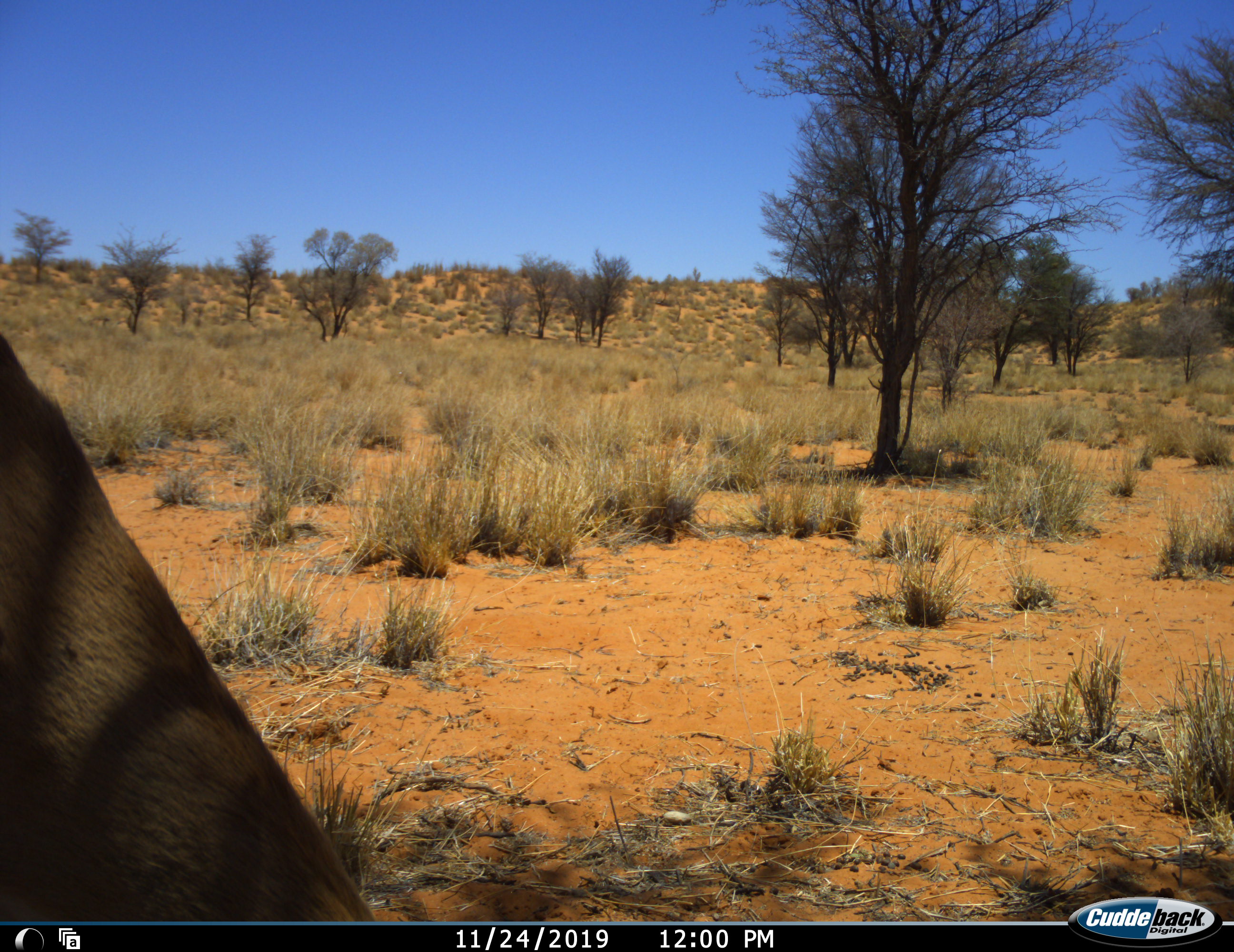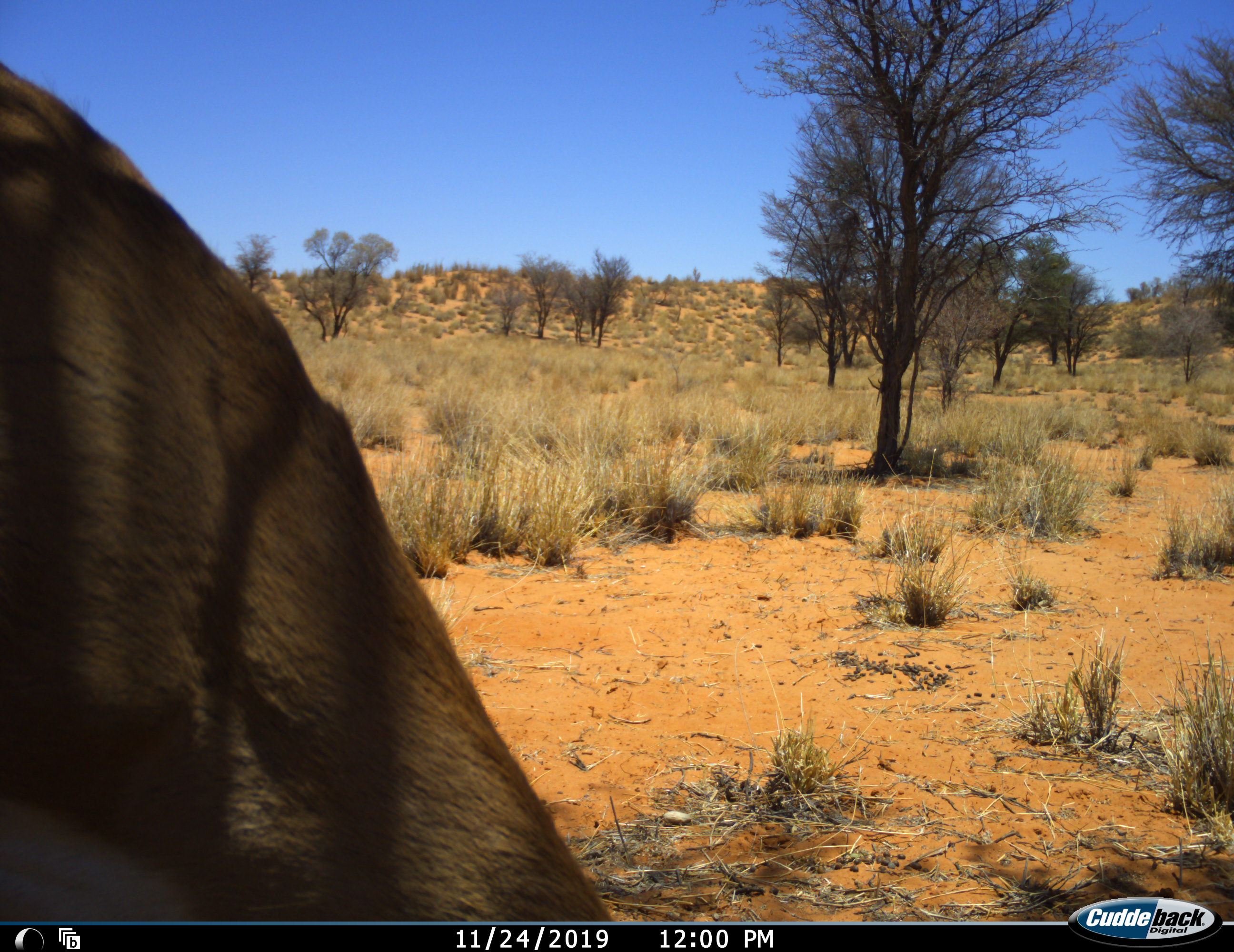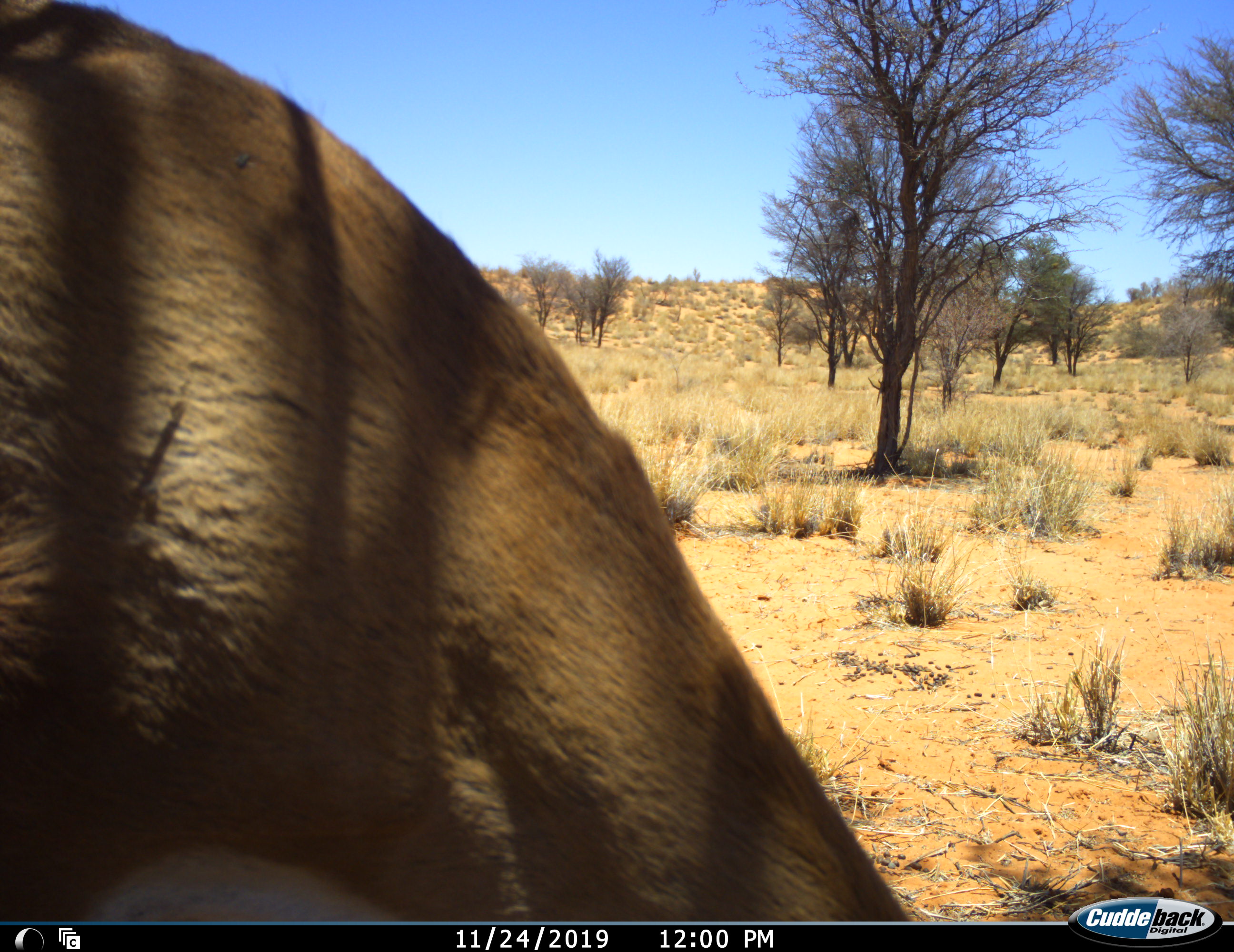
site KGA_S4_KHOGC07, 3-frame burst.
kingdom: Animalia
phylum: Chordata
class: Mammalia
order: Artiodactyla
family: Bovidae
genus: Antidorcas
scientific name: Antidorcas marsupialis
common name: springbok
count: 1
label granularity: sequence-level